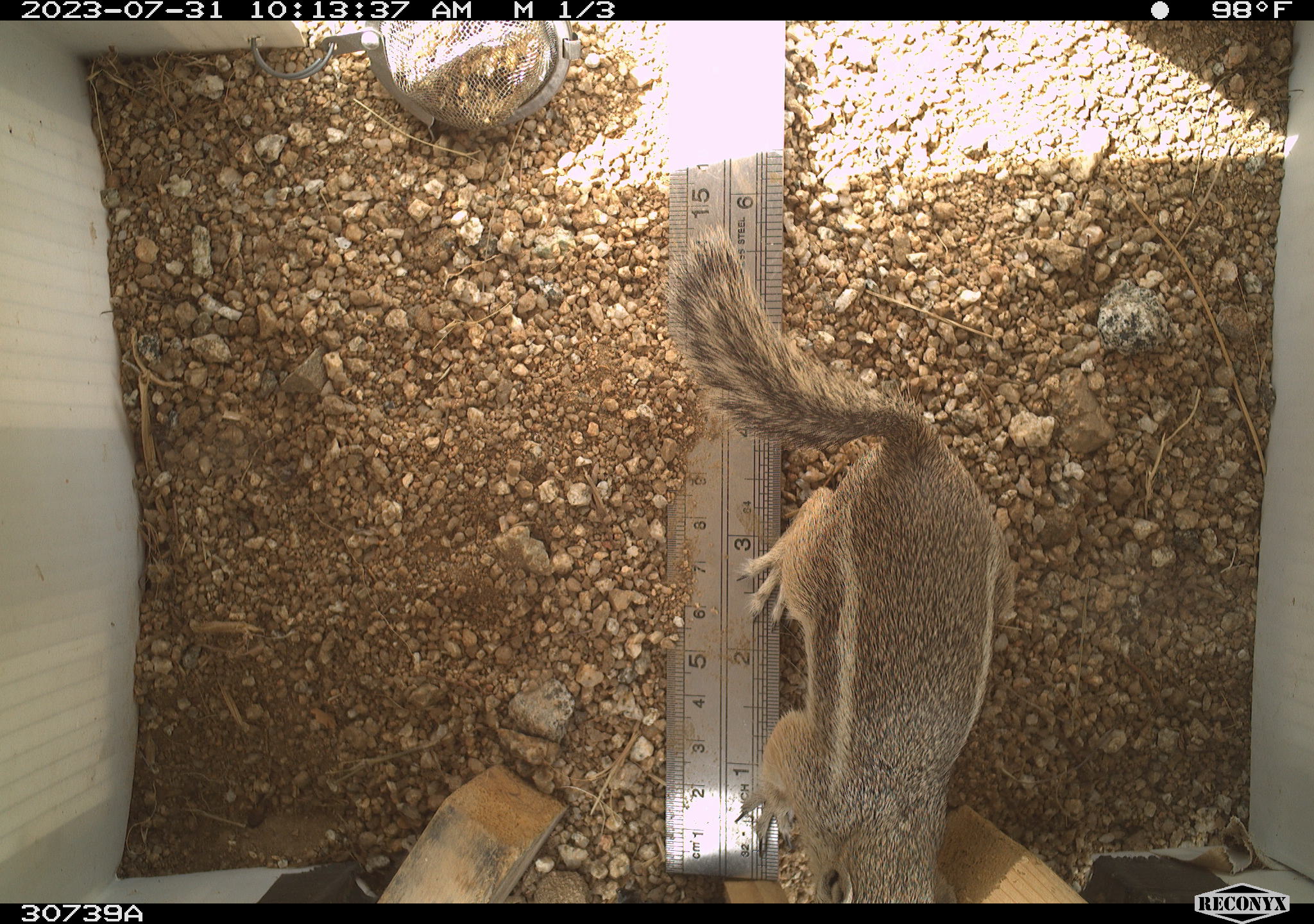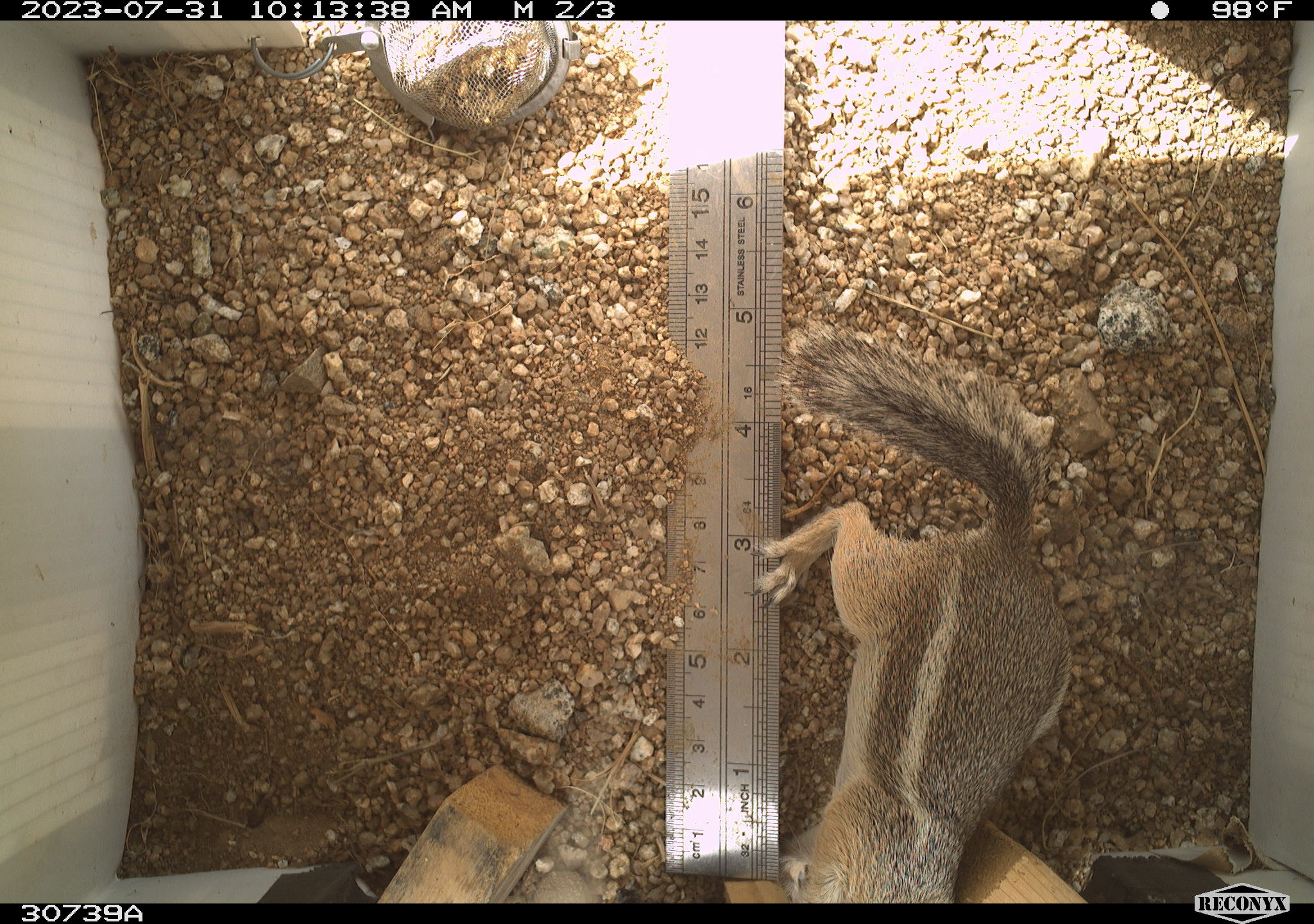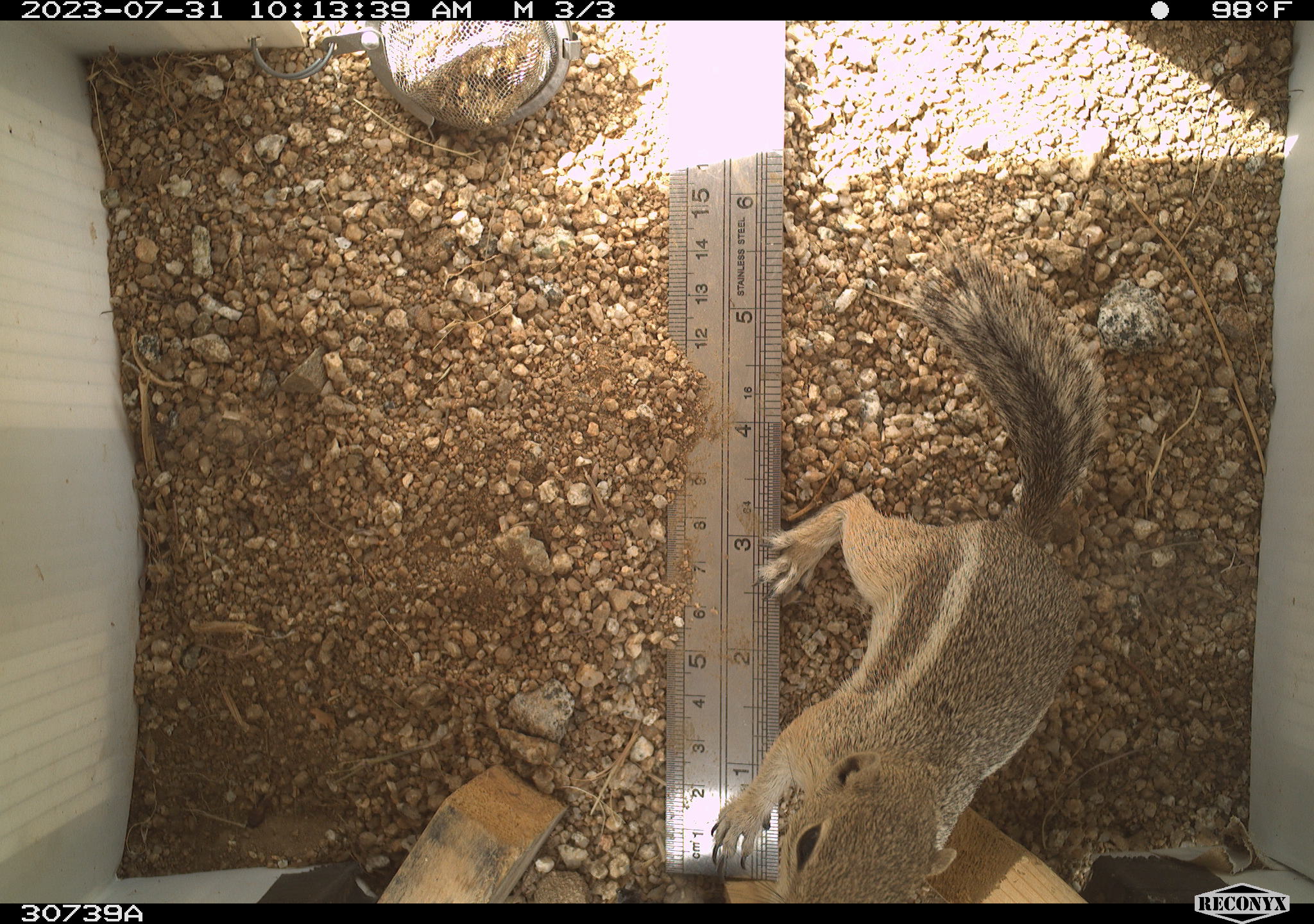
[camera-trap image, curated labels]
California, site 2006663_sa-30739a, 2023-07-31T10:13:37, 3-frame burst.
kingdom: Animalia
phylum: Chordata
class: Mammalia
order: Rodentia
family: Sciuridae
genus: Ammospermophilus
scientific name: Ammospermophilus leucurus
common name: white-tailed antelope squirrel